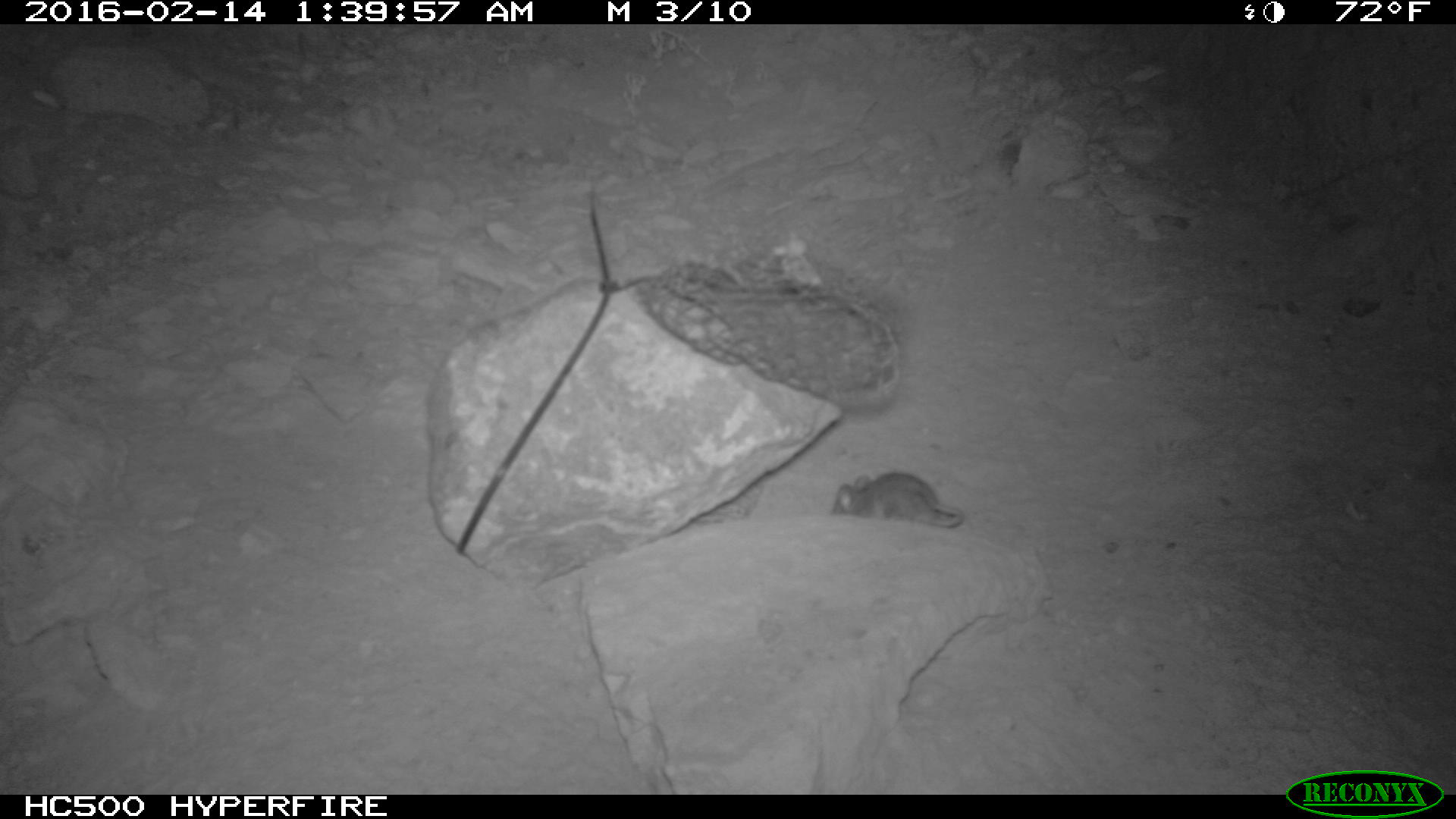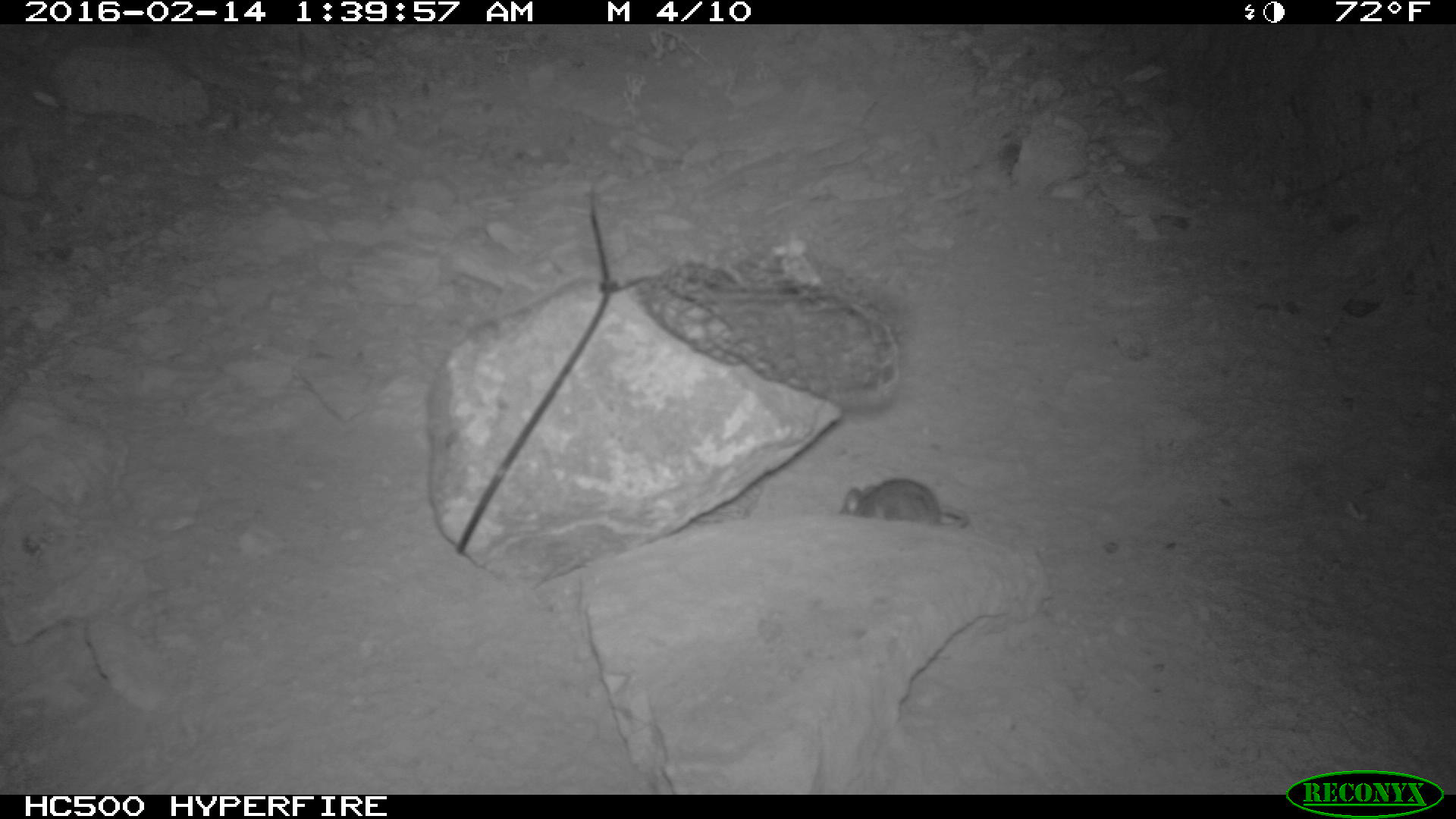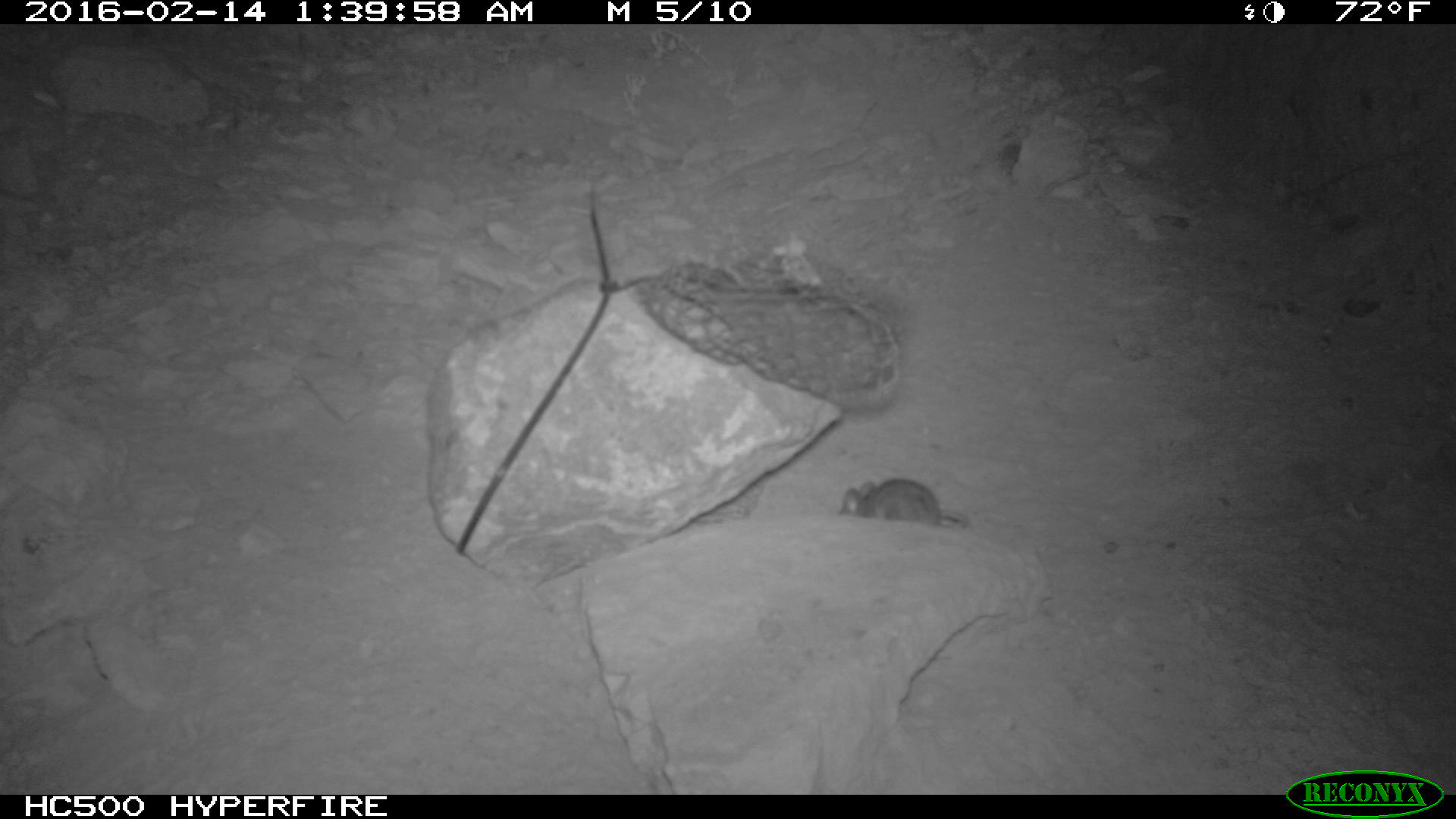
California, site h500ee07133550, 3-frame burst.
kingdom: Animalia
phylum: Chordata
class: Mammalia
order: Rodentia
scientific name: Rodentia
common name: rodent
Rodent (Rodentia).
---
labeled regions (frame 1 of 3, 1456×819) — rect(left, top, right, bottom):
rodent: rect(833, 470, 963, 525)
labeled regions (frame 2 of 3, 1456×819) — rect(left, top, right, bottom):
rodent: rect(837, 475, 969, 531)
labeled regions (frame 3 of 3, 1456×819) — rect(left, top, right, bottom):
rodent: rect(840, 479, 967, 522)